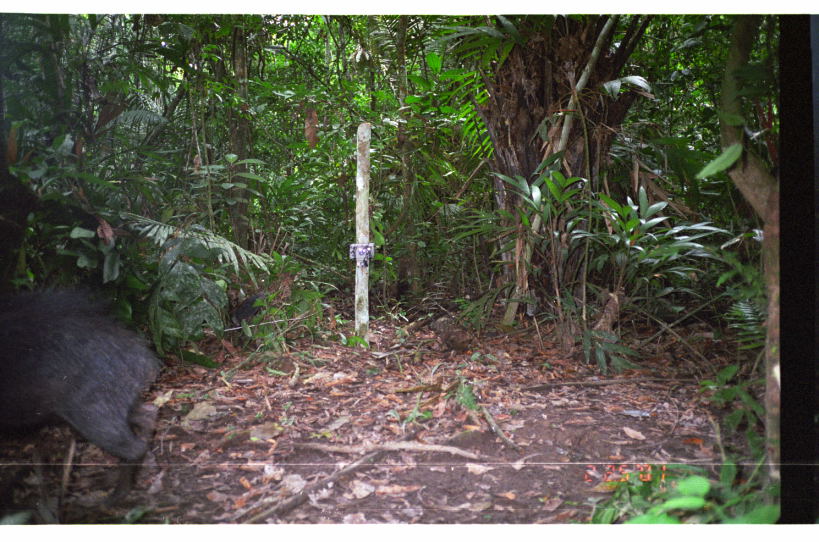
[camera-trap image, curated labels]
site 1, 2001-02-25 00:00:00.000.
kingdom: Animalia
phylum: Chordata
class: Mammalia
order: Artiodactyla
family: Tayassuidae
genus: Tayassu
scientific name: Tayassu pecari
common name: white-lipped peccary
Tayassu pecari (white-lipped peccary).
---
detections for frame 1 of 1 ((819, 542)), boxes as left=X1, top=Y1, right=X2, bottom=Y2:
tayassu pecari: left=0, top=289, right=167, bottom=510